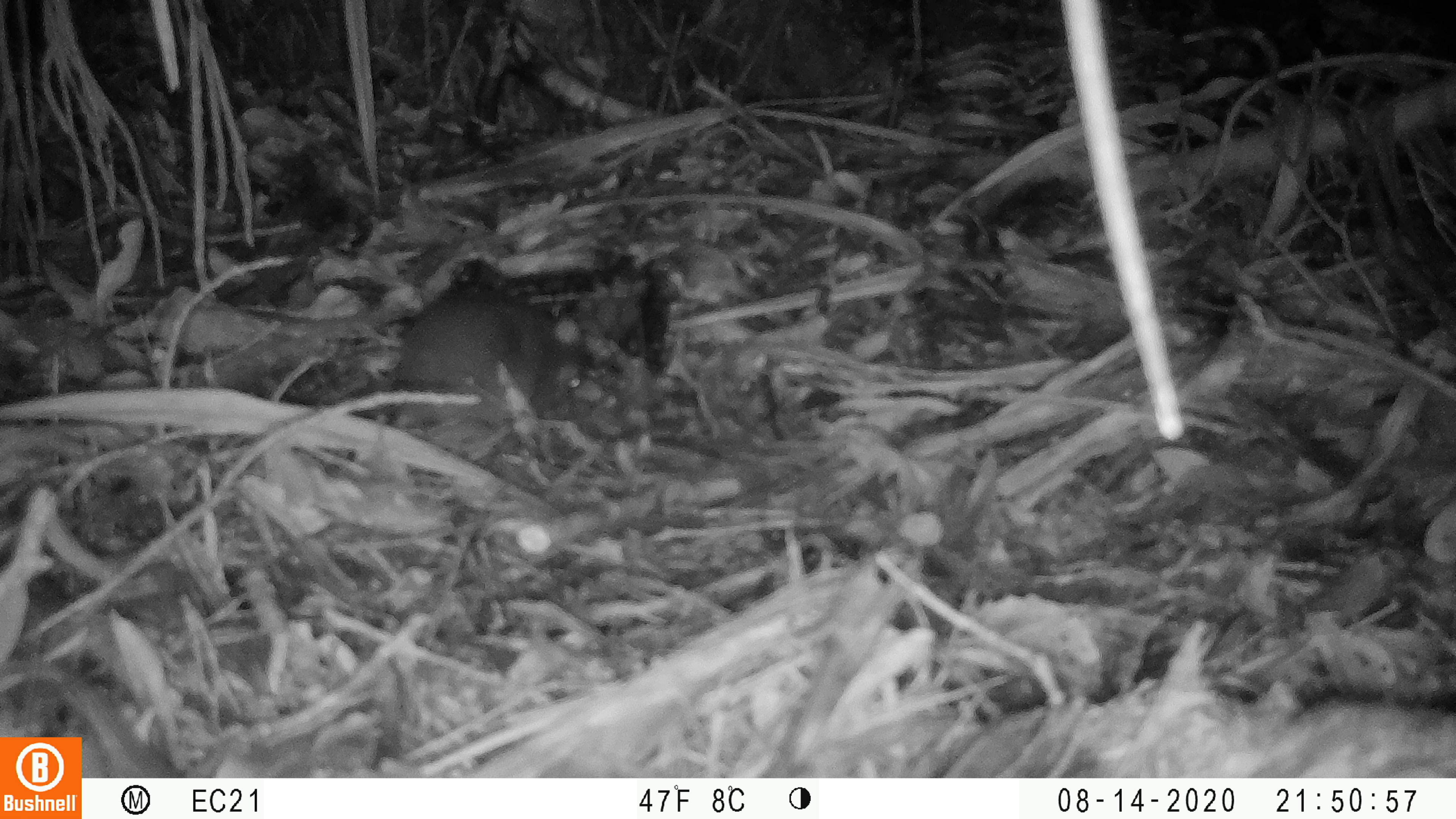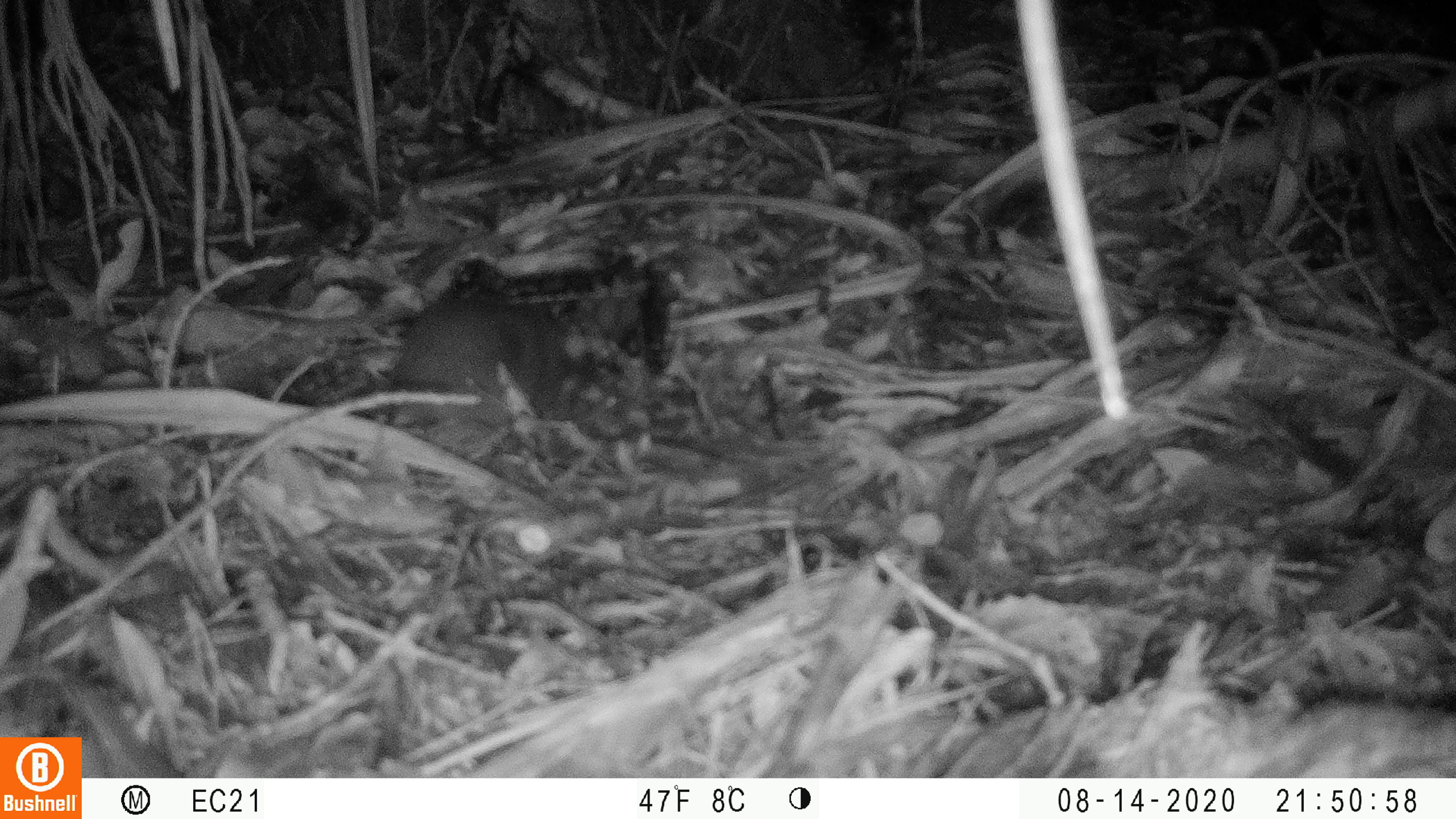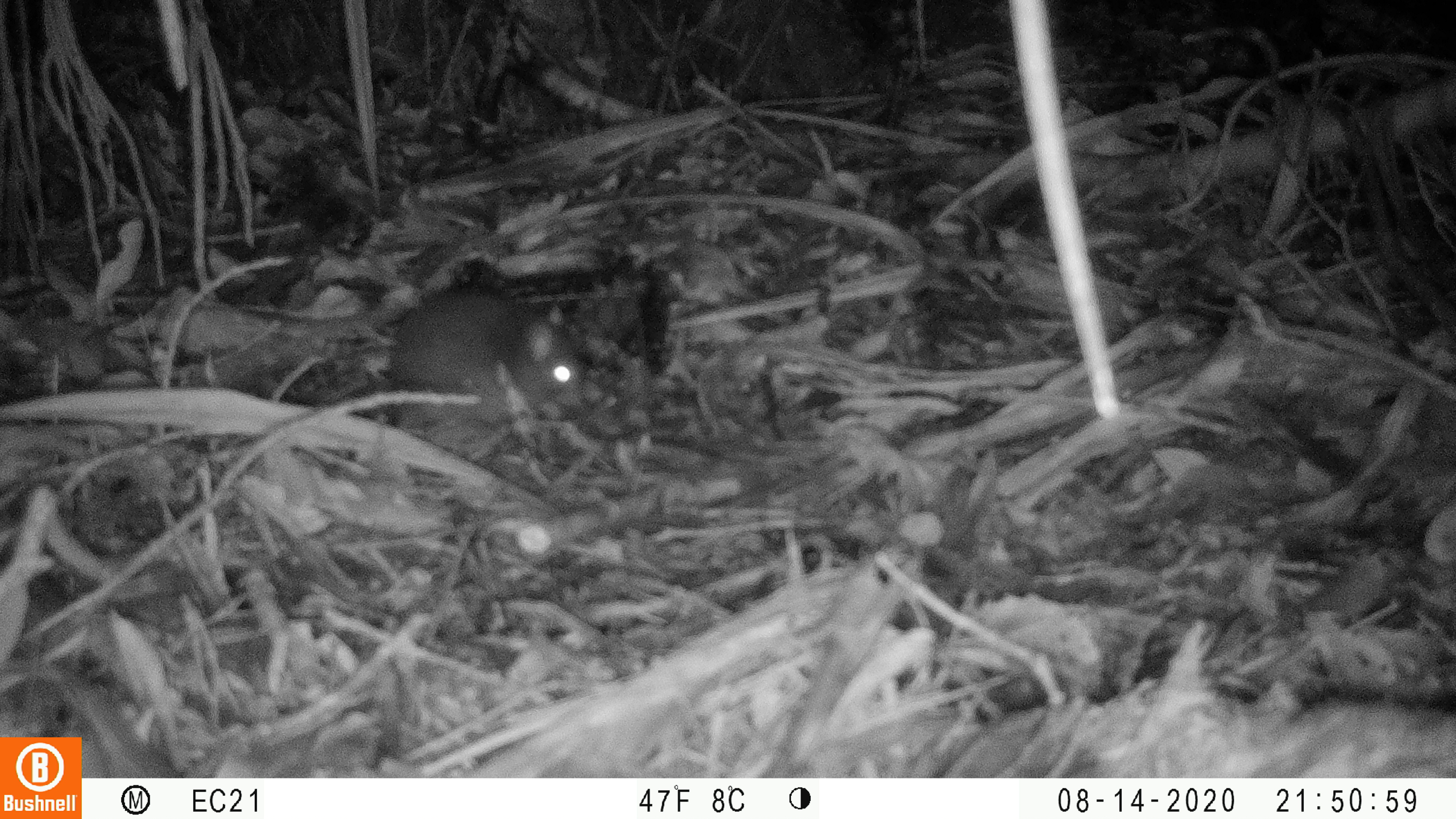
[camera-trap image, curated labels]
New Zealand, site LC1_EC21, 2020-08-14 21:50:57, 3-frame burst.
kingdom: Animalia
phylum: Chordata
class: Mammalia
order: Rodentia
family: Muridae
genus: Rattus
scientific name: Rattus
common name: rat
Rat (Rattus).